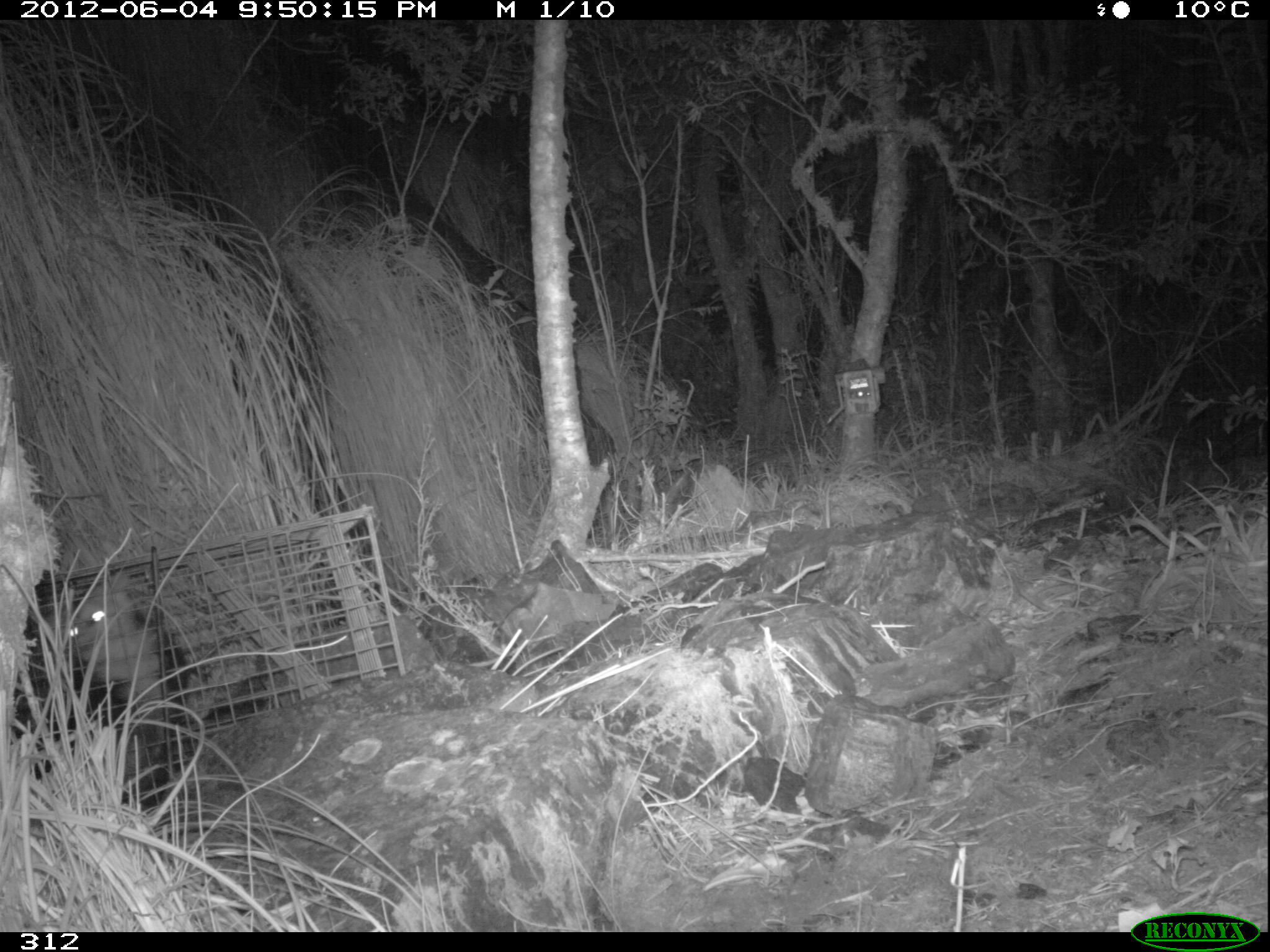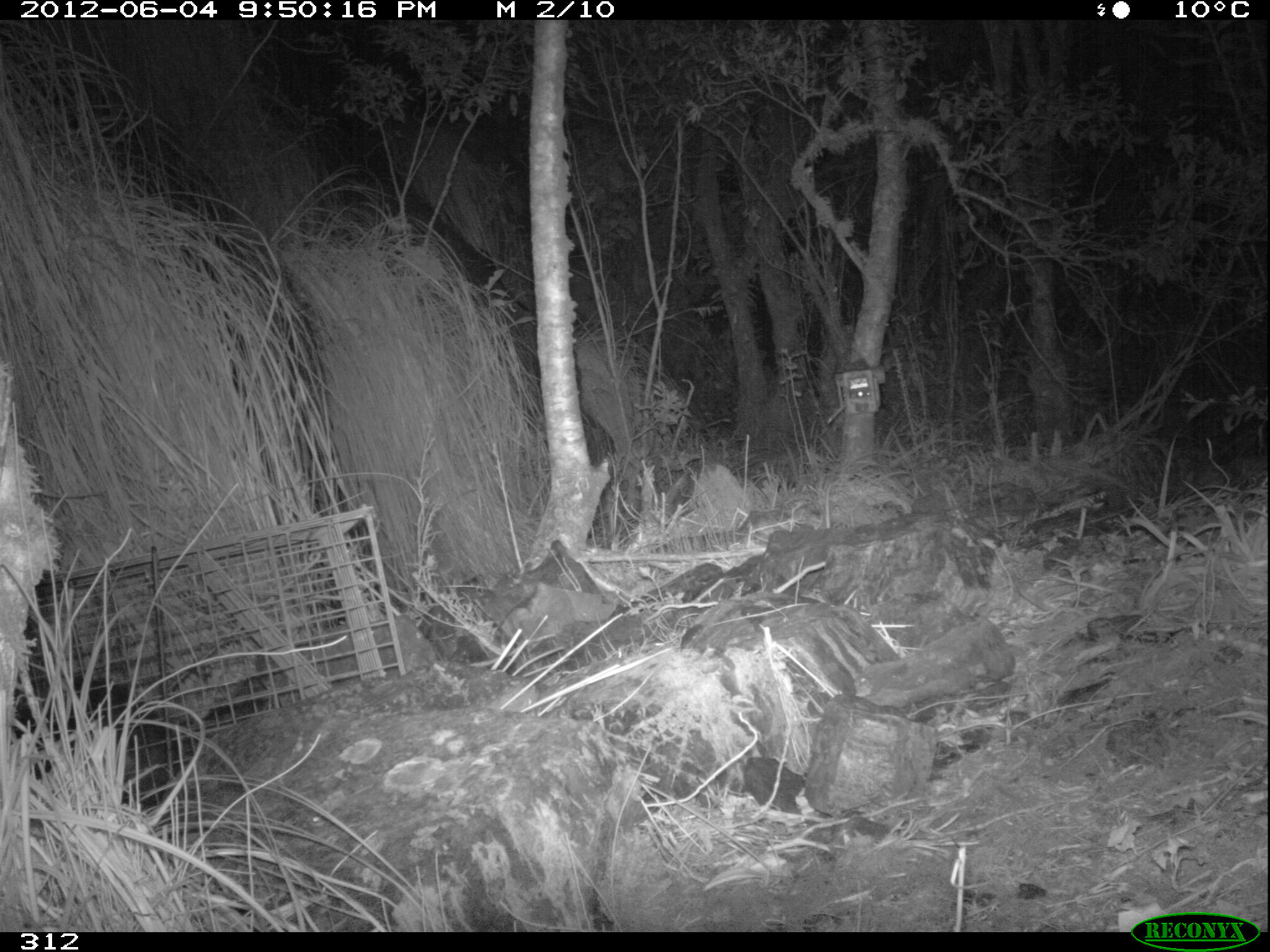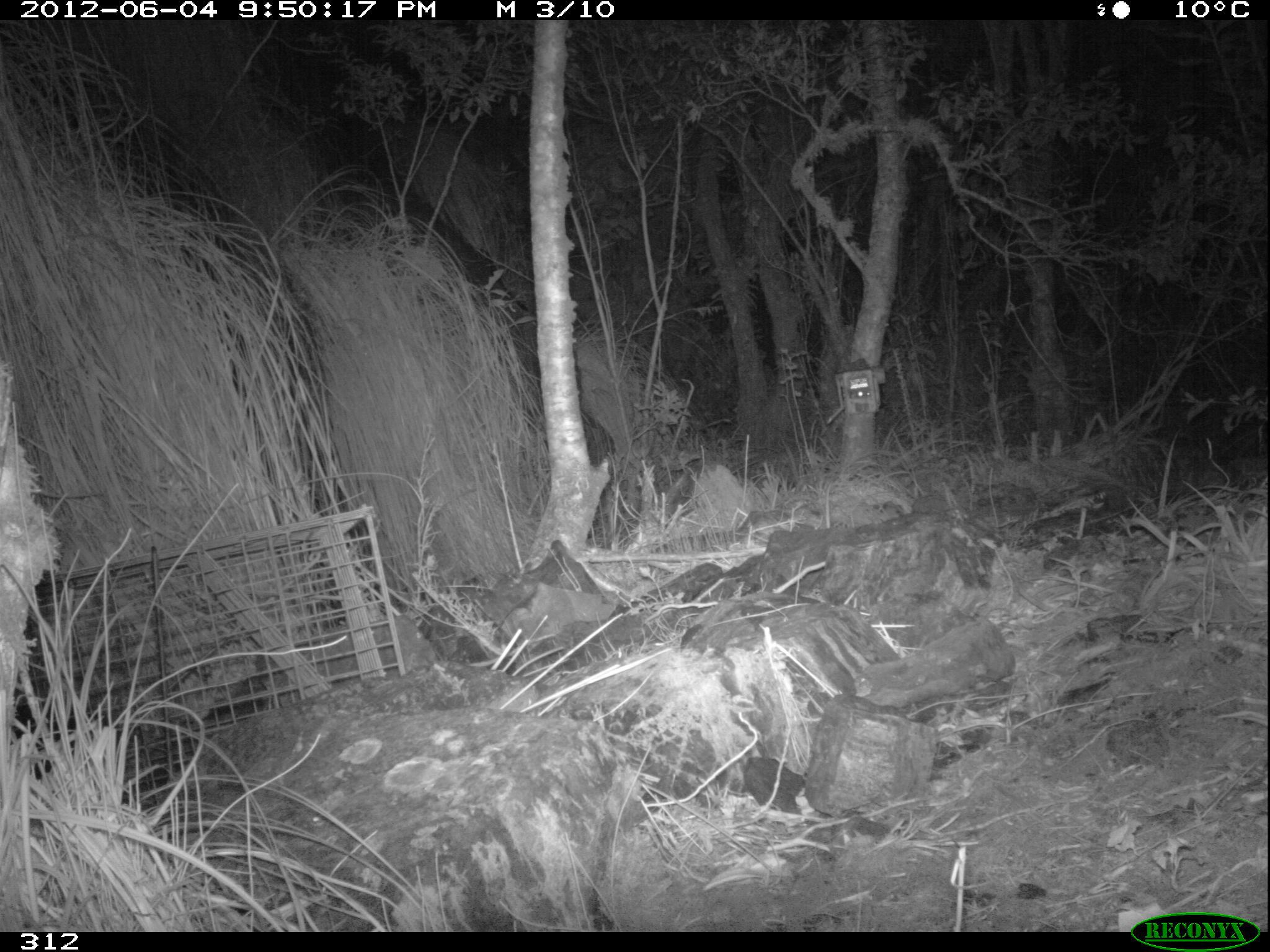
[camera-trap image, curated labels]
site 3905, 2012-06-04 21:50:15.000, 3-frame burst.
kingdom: Animalia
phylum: Chordata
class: Mammalia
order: Didelphimorphia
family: Didelphidae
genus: Didelphis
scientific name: Didelphis pernigra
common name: andean white-eared opossum